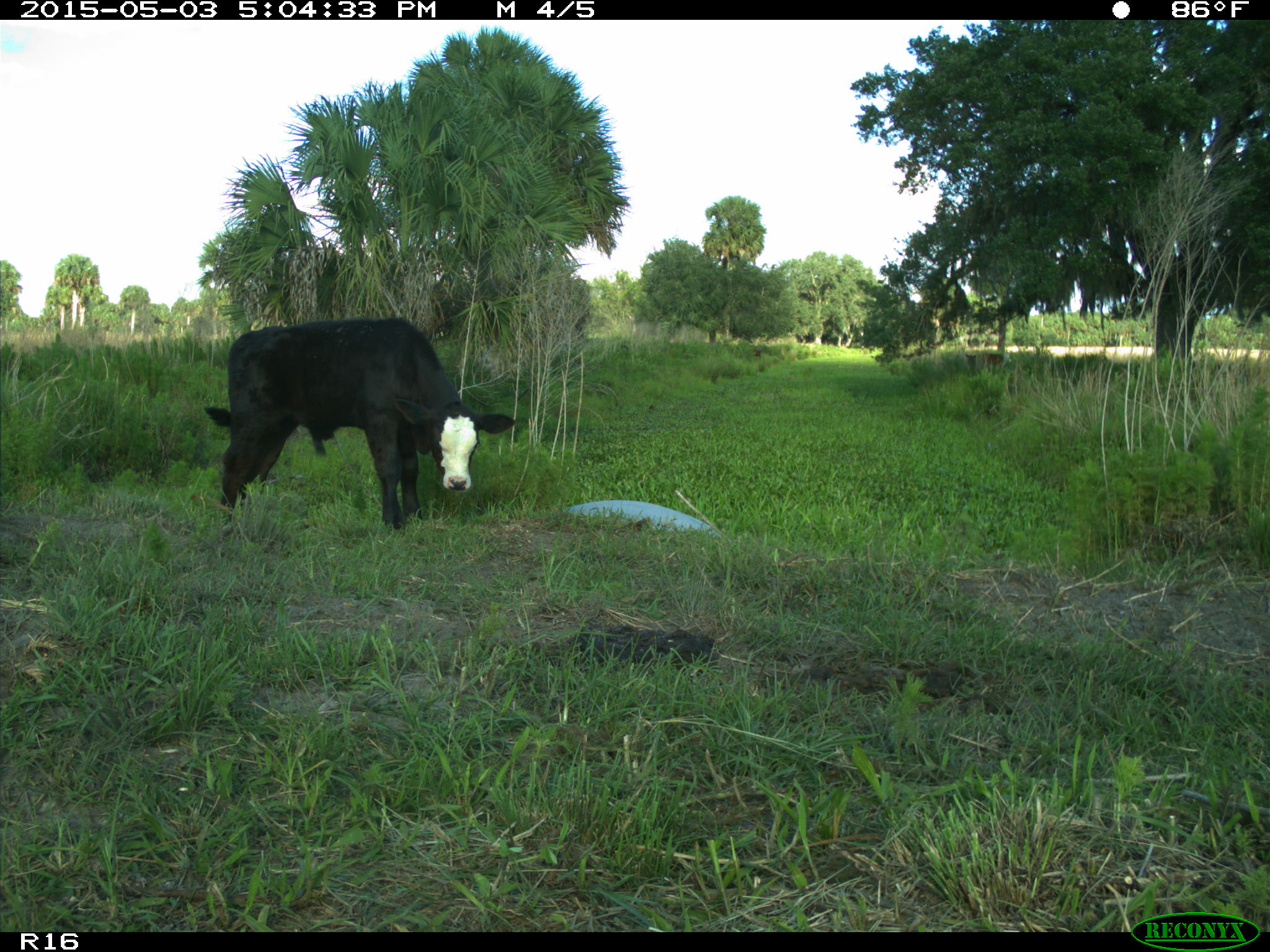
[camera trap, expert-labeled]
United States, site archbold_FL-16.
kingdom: Animalia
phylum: Chordata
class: Mammalia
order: Artiodactyla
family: Bovidae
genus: Bos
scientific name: Bos taurus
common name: domestic cow